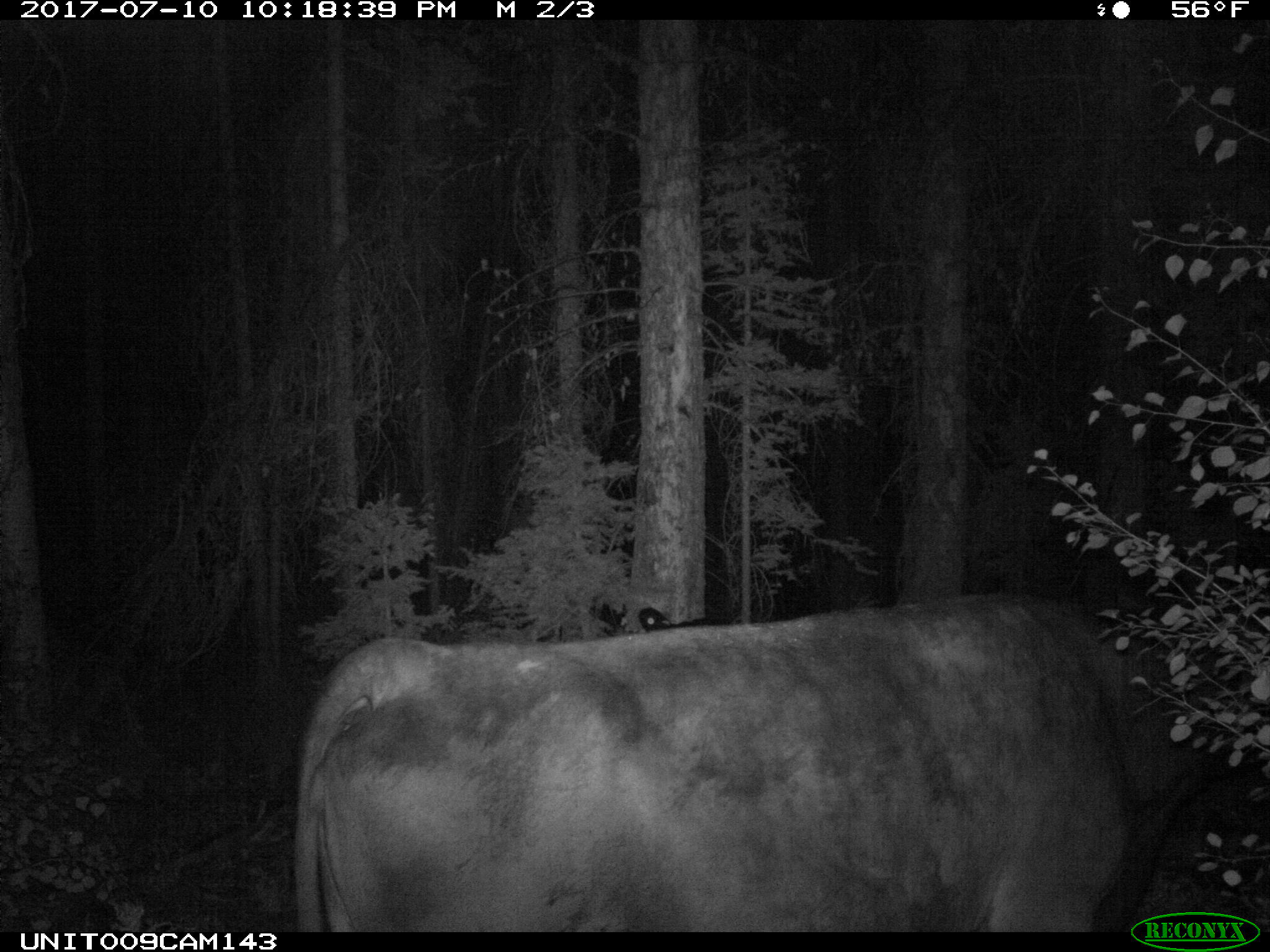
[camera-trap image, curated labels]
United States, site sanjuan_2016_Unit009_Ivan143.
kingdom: Animalia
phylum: Chordata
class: Mammalia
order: Artiodactyla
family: Bovidae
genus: Bos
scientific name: Bos taurus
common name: domestic cow